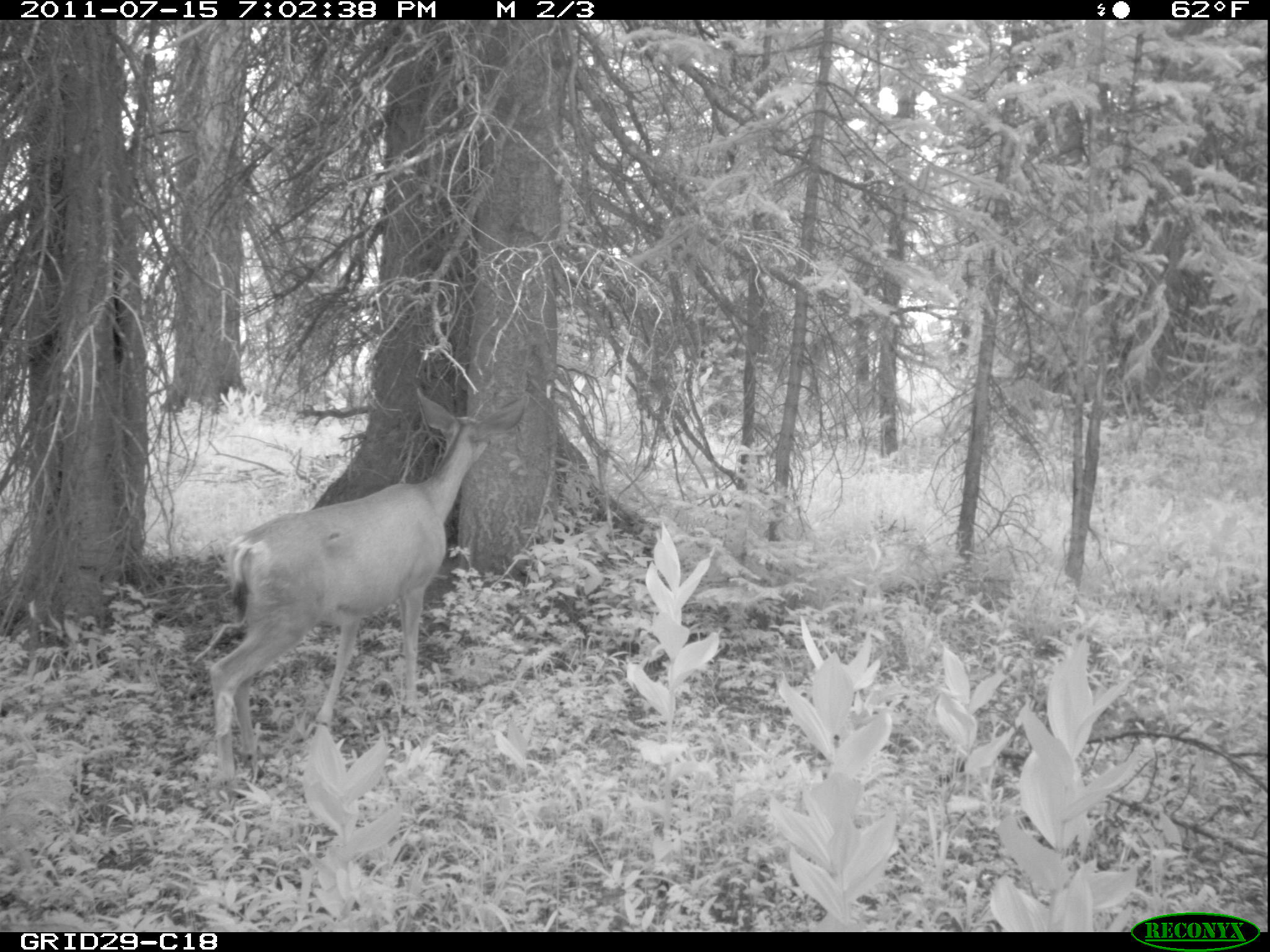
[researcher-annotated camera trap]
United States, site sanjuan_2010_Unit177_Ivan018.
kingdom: Animalia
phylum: Chordata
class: Mammalia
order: Artiodactyla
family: Cervidae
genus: Odocoileus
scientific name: Odocoileus hemionus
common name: mule deer